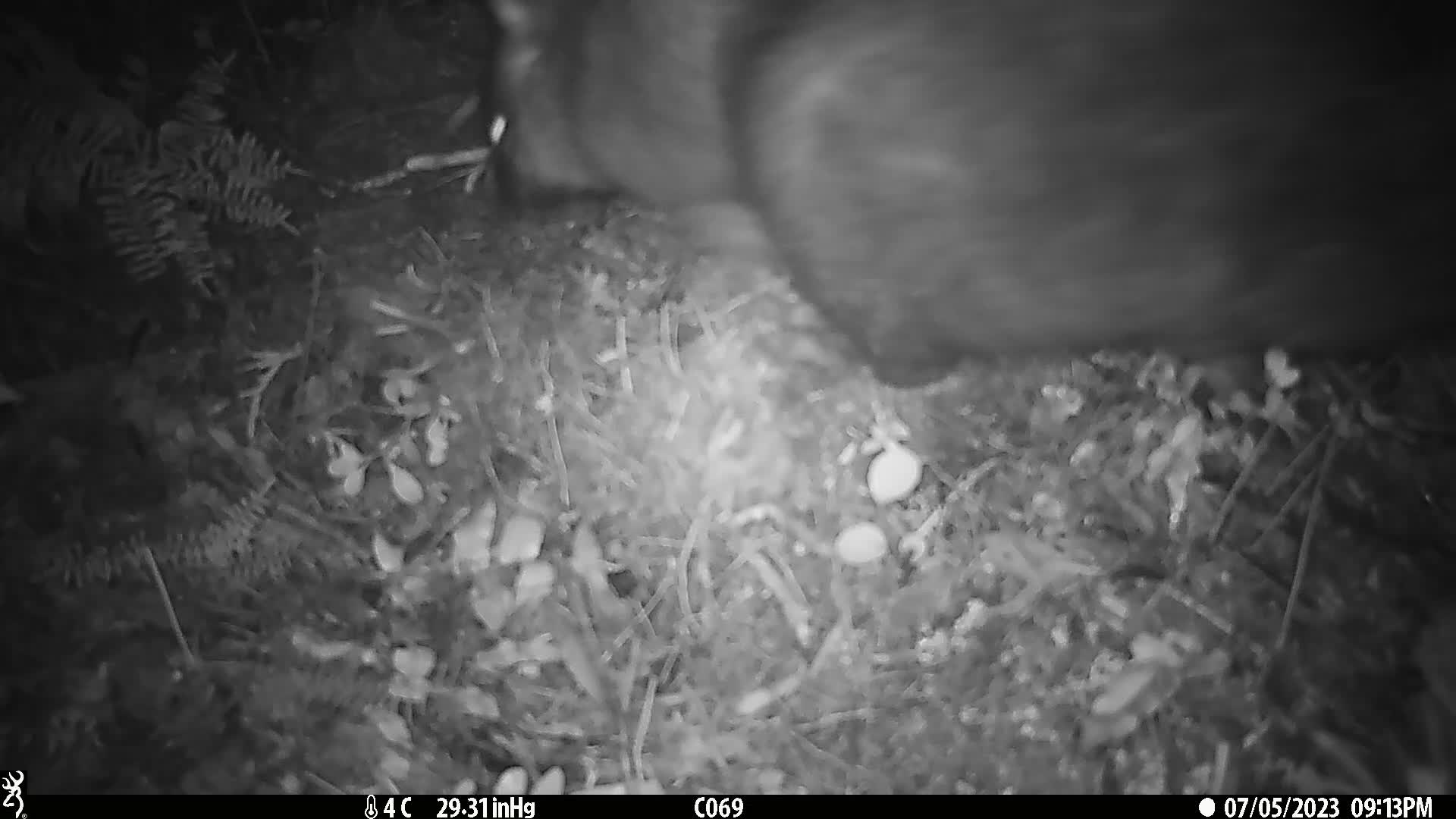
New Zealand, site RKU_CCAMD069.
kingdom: Animalia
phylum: Chordata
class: Mammalia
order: Diprotodontia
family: Phalangeridae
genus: Trichosurus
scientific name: Trichosurus vulpecula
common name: common brushtail possum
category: possum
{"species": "possum (common brushtail possum) (Trichosurus vulpecula)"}